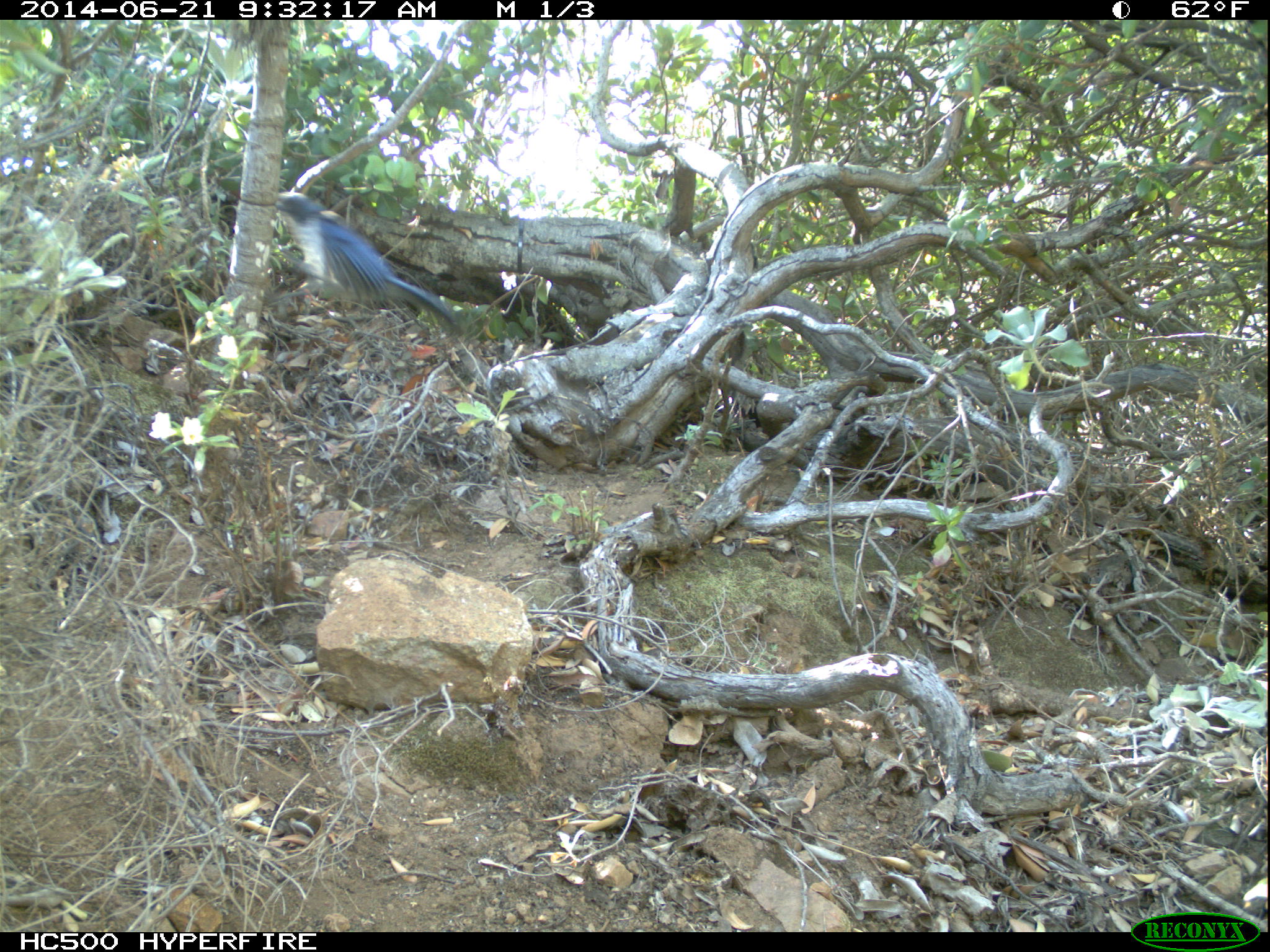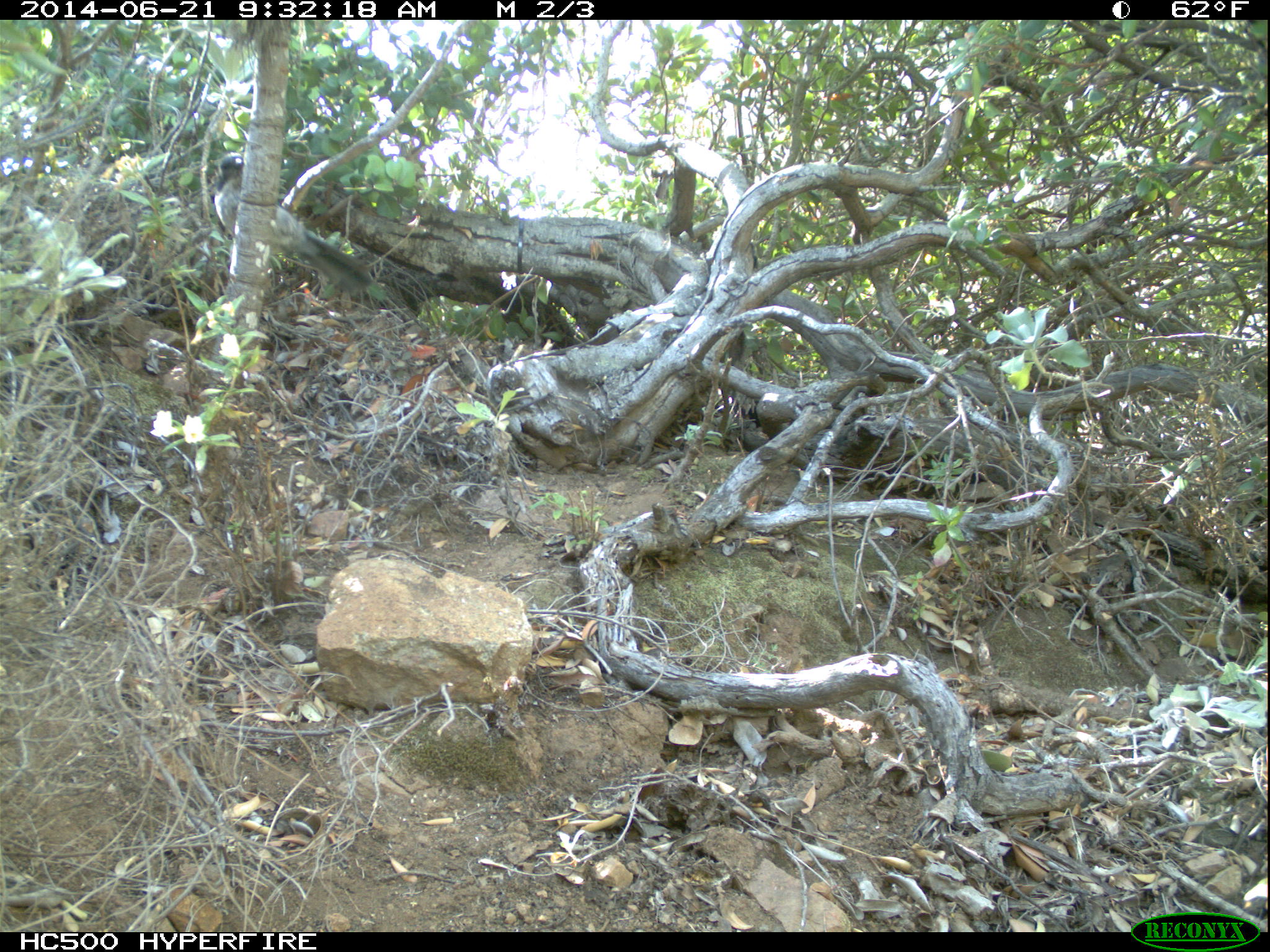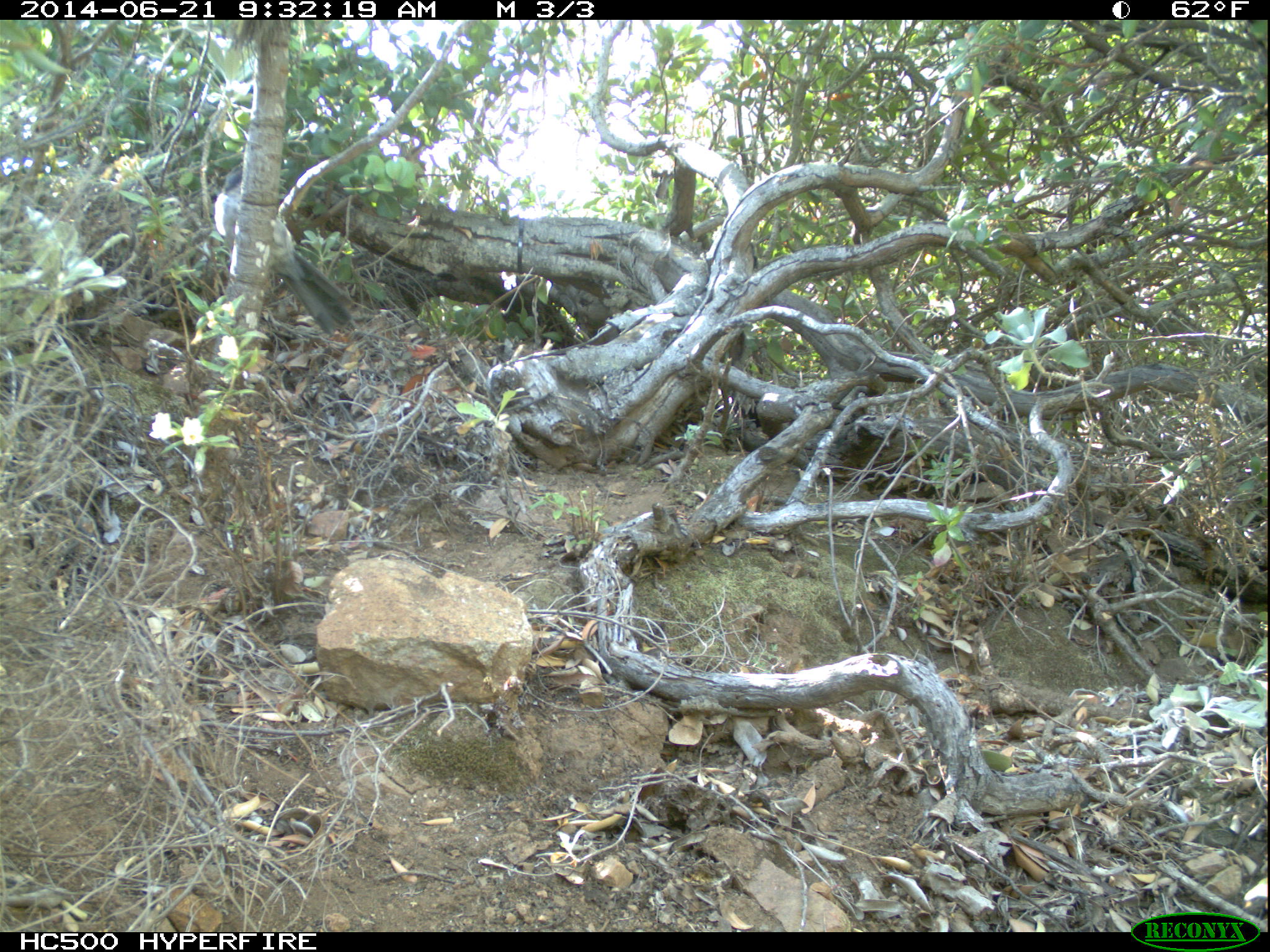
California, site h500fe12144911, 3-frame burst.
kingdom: Animalia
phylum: Chordata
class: Aves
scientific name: Aves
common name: bird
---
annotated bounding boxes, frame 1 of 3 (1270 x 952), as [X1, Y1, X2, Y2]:
bird: [238, 190, 464, 338]